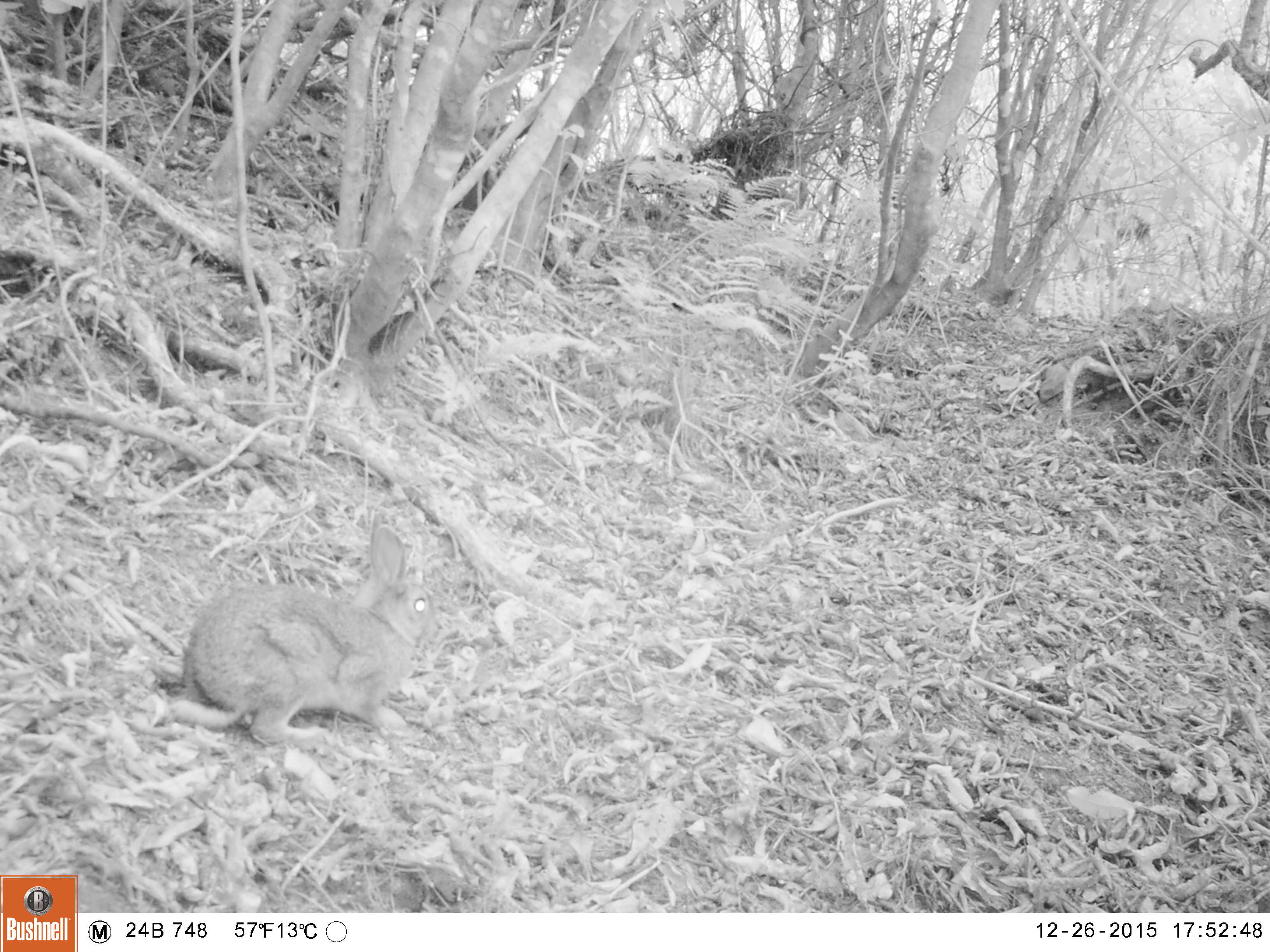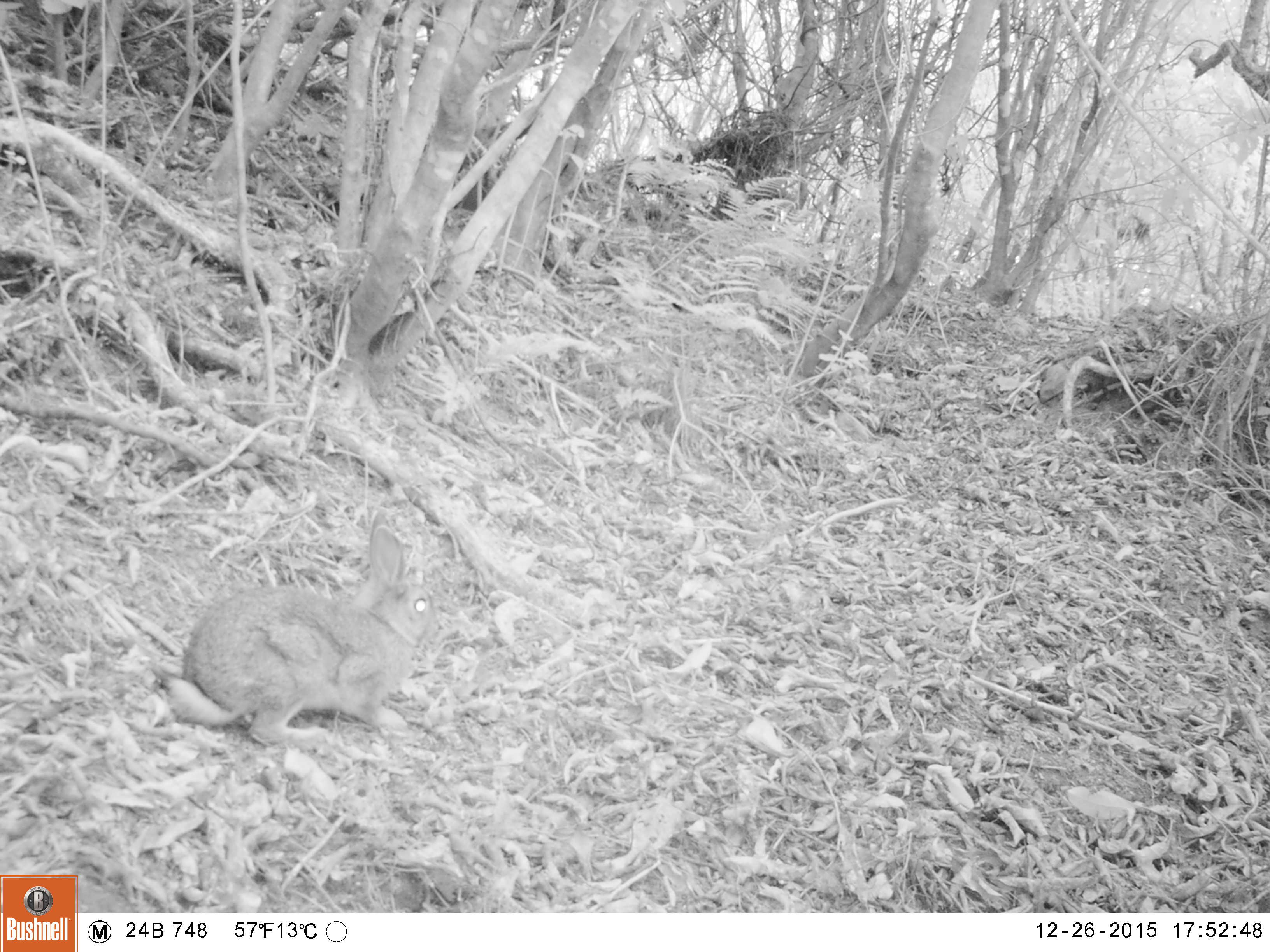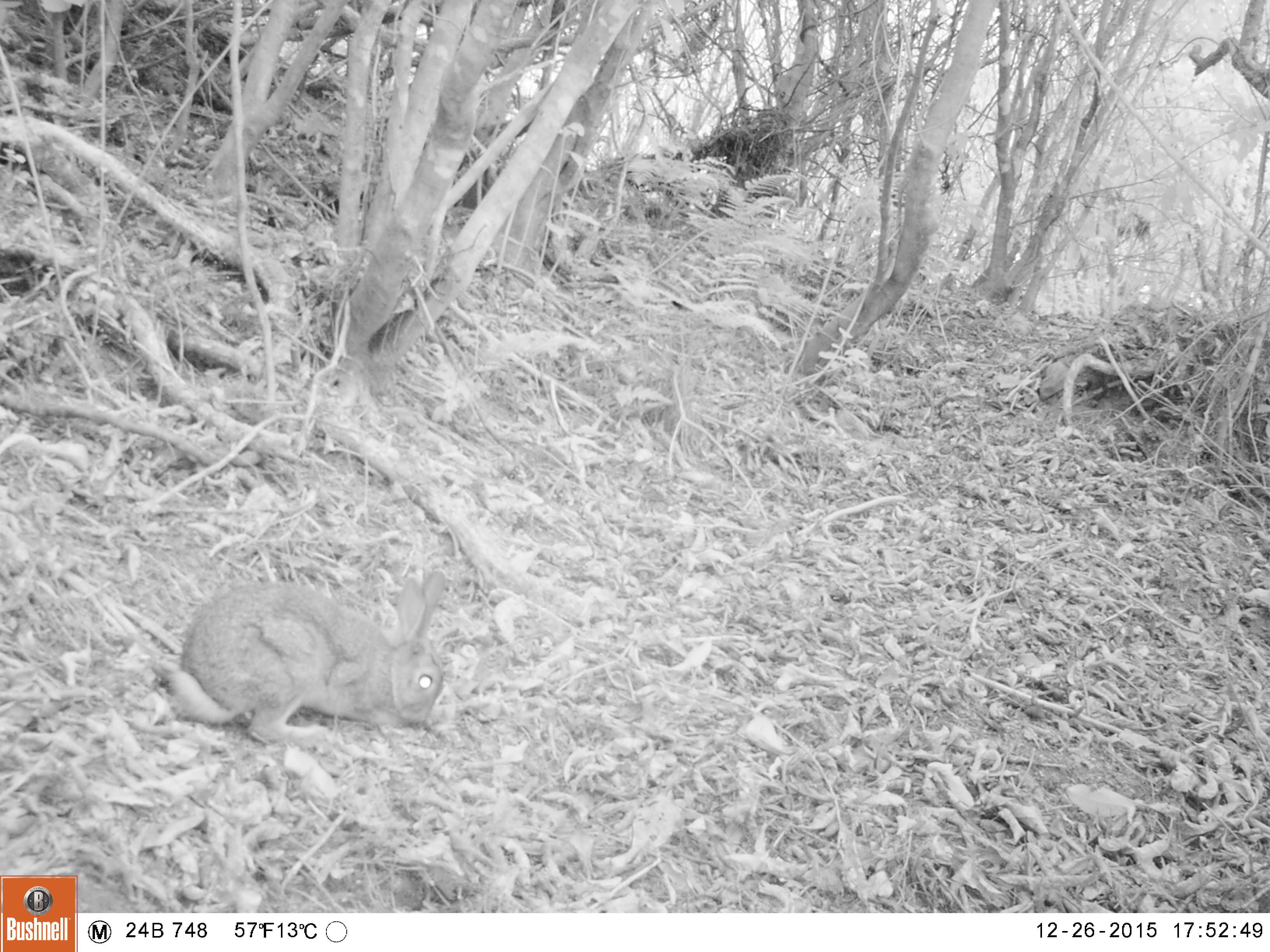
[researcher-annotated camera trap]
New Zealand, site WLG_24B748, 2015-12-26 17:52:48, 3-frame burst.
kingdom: Animalia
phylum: Chordata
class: Mammalia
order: Lagomorpha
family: Leporidae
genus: Oryctolagus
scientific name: Oryctolagus cuniculus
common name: european rabbit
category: rabbit